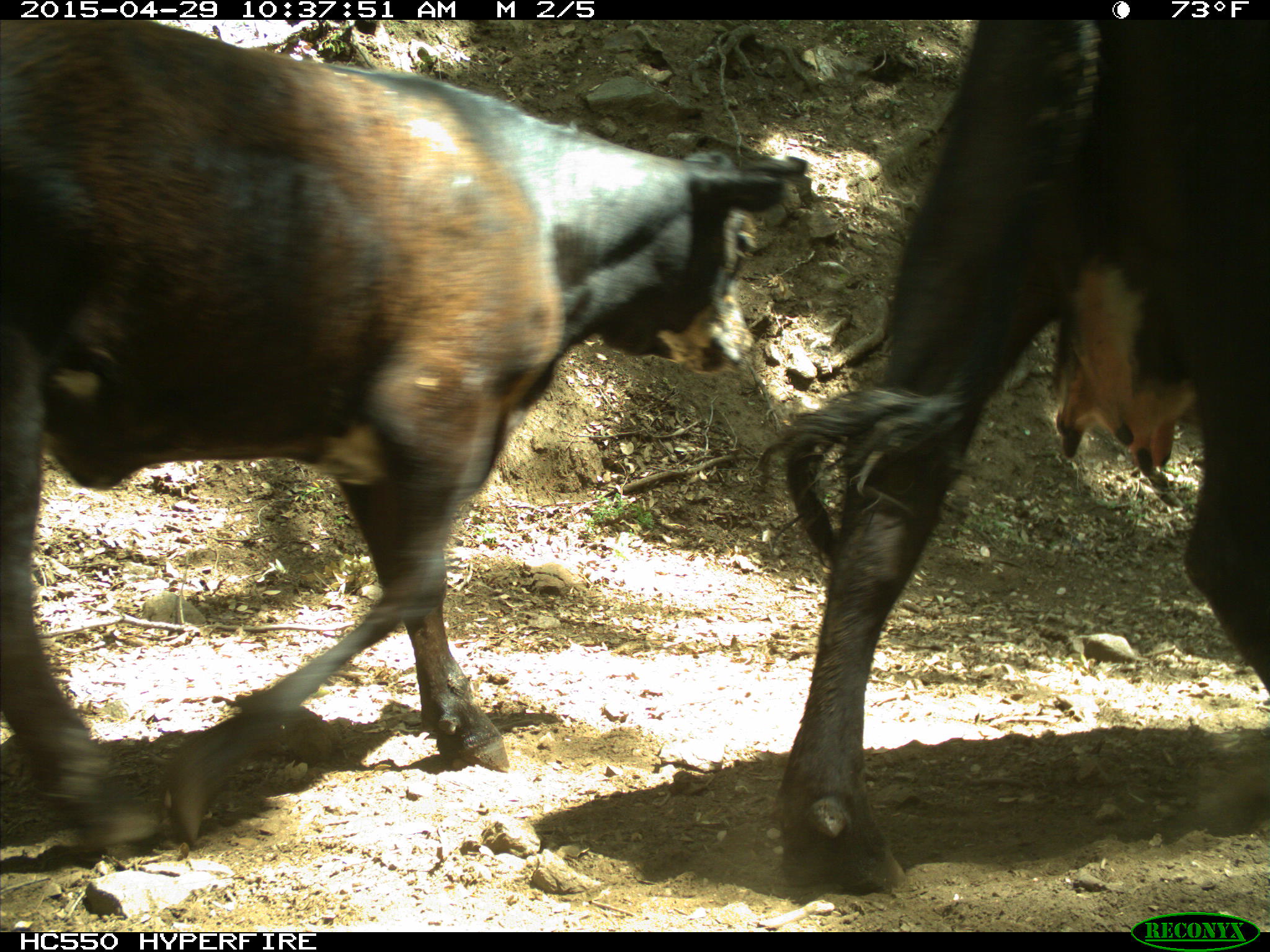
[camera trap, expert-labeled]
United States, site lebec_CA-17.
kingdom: Animalia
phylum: Chordata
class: Mammalia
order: Artiodactyla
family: Bovidae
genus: Bos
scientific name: Bos taurus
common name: domestic cow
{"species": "Bos taurus (domestic cow)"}